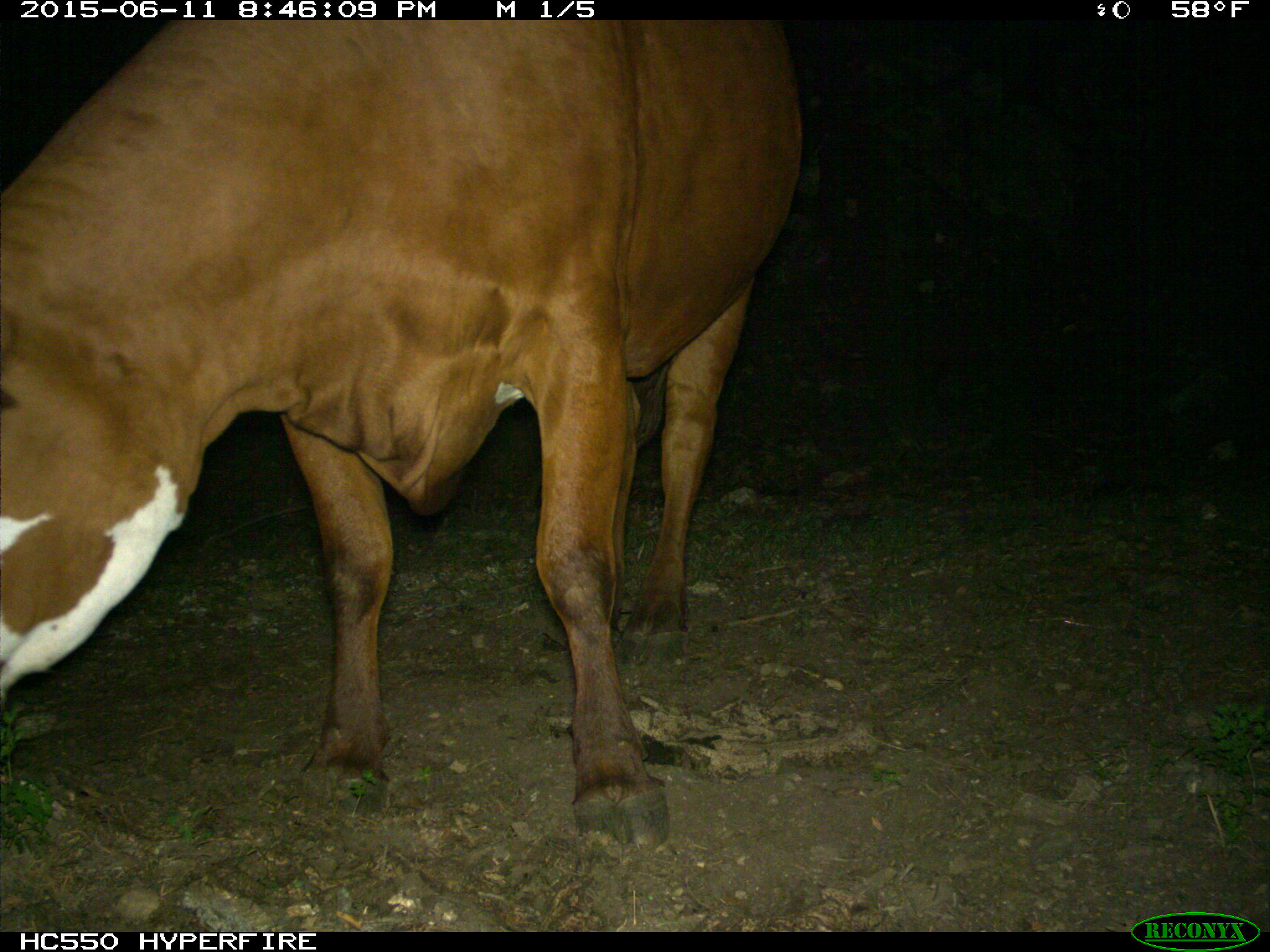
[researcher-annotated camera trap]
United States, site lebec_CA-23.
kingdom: Animalia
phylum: Chordata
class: Mammalia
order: Artiodactyla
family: Bovidae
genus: Bos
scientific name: Bos taurus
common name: domestic cow